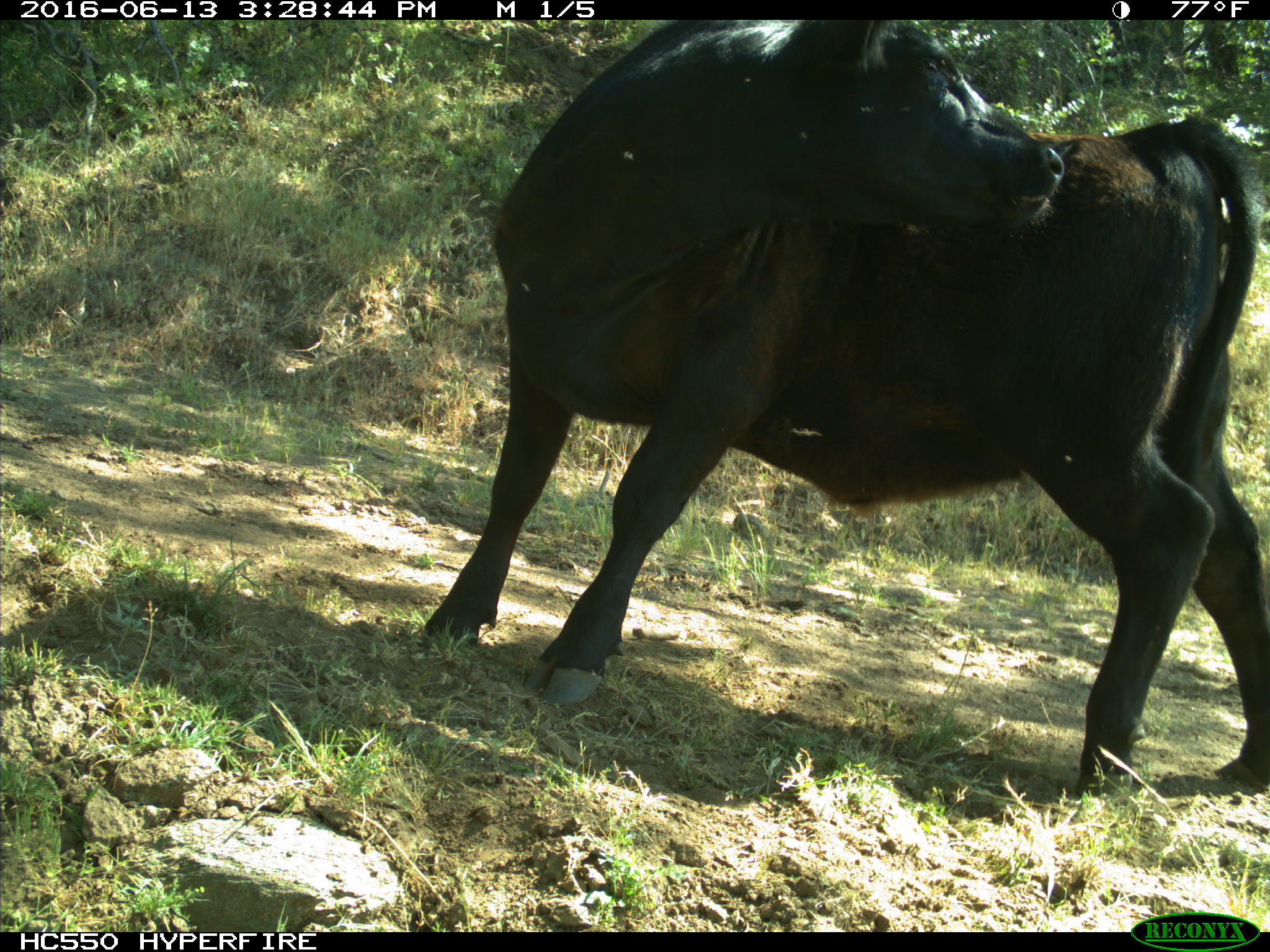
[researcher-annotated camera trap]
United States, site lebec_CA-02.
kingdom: Animalia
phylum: Chordata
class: Mammalia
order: Artiodactyla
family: Bovidae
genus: Bos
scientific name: Bos taurus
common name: domestic cow